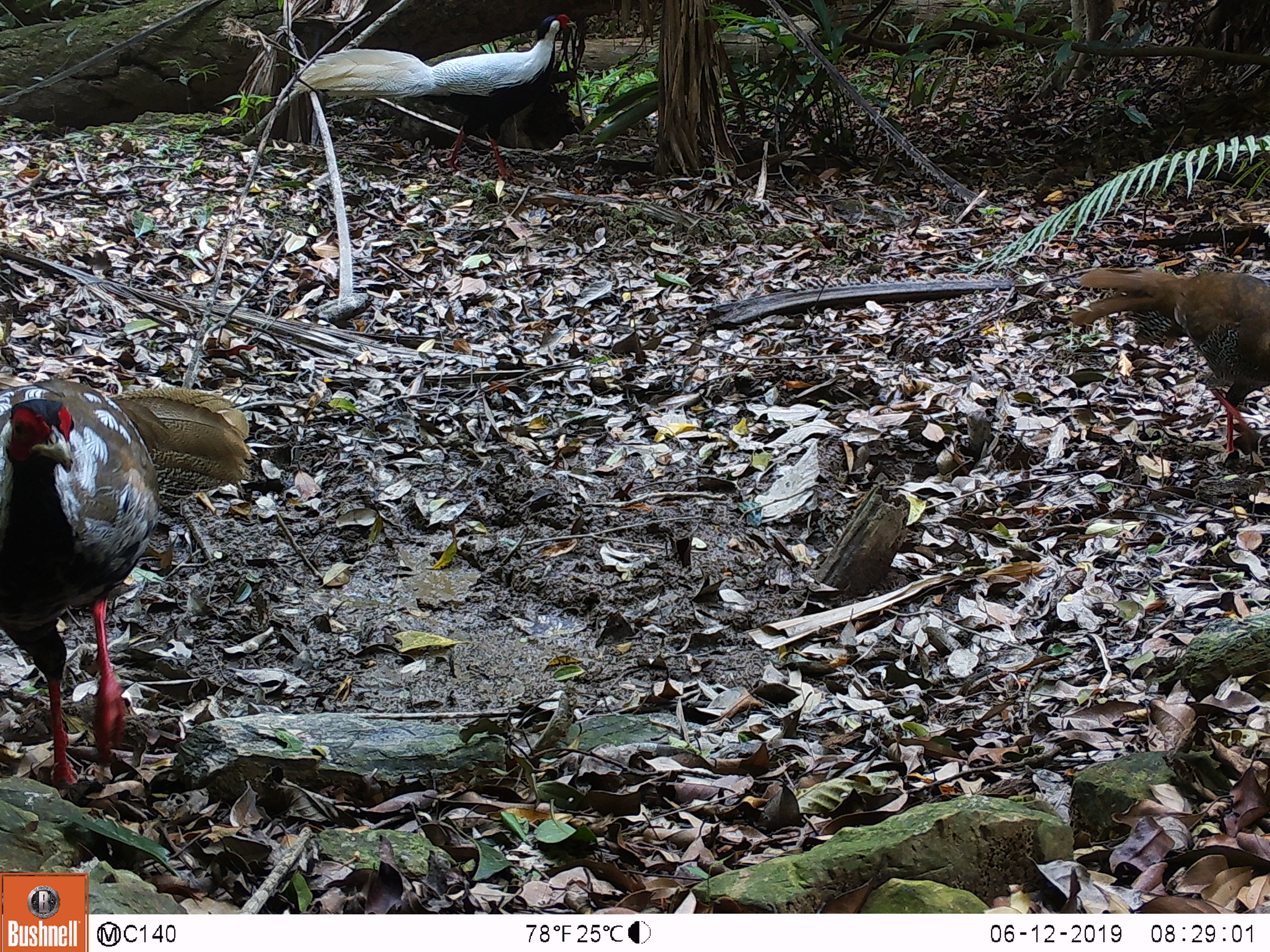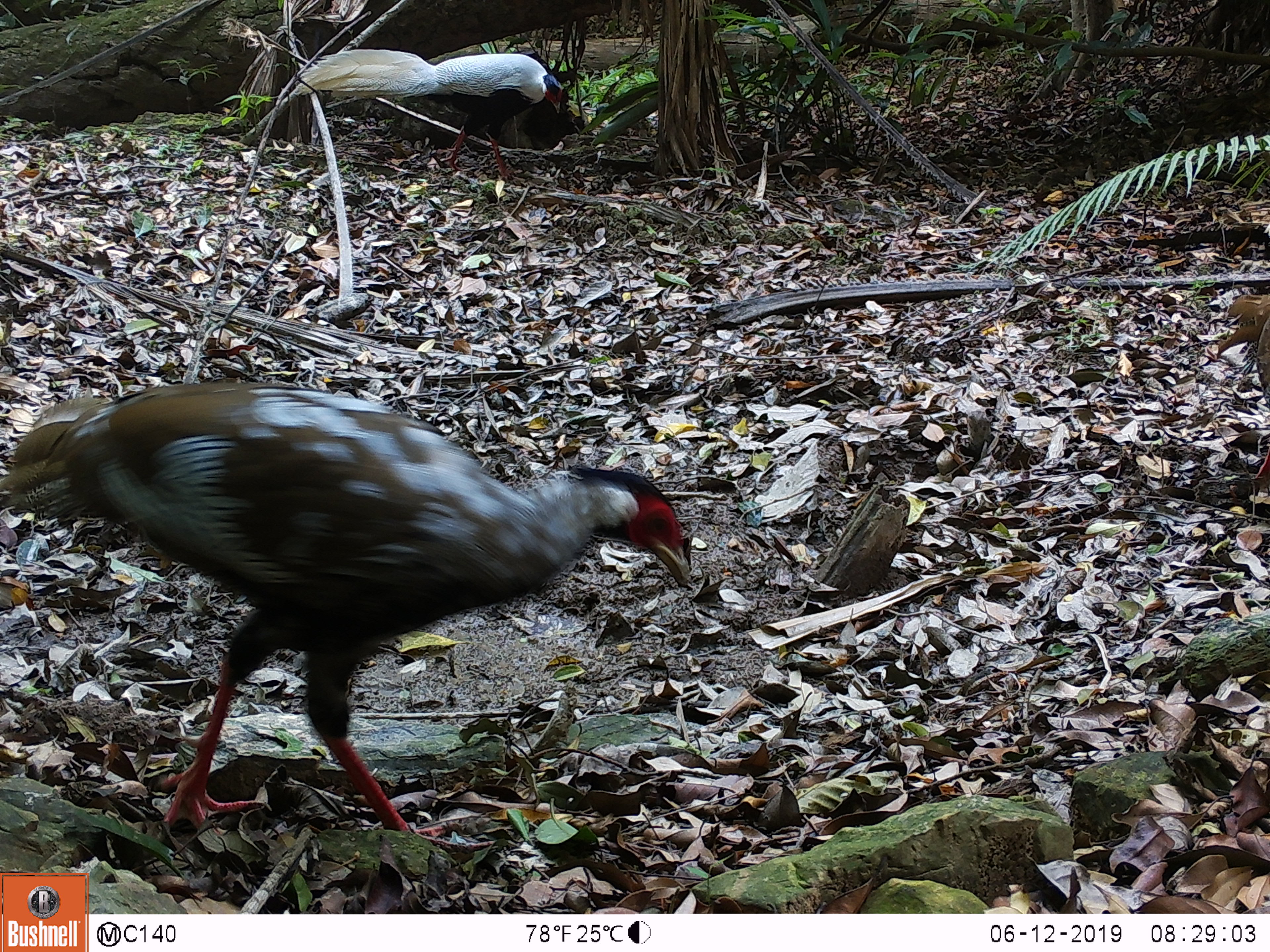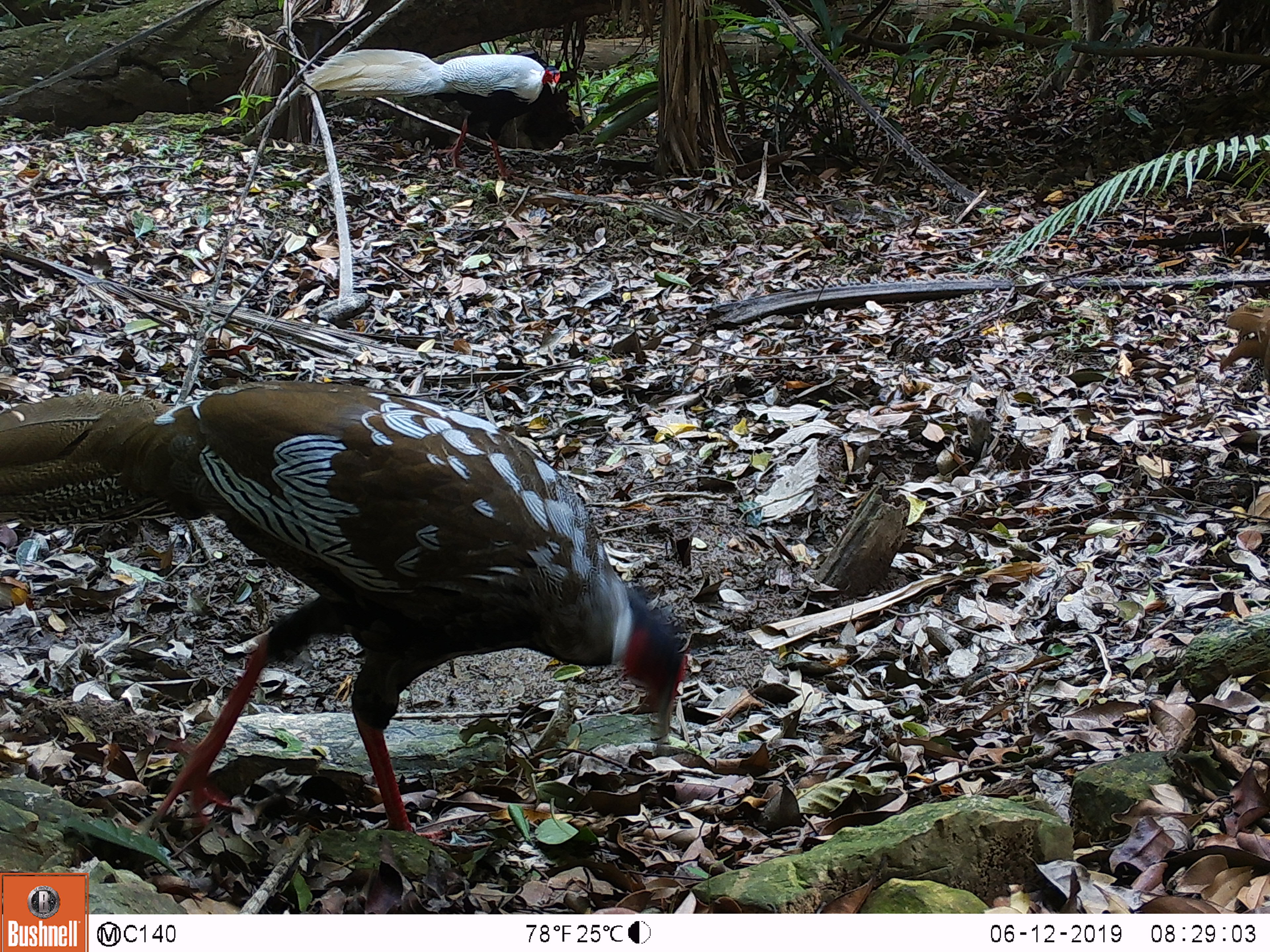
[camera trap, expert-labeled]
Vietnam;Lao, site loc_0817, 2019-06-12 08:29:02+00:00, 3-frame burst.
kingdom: Animalia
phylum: Chordata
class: Aves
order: Galliformes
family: Phasianidae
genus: Lophura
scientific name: Lophura nycthemera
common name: silver pheasant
Silver pheasant (Lophura nycthemera). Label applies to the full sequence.